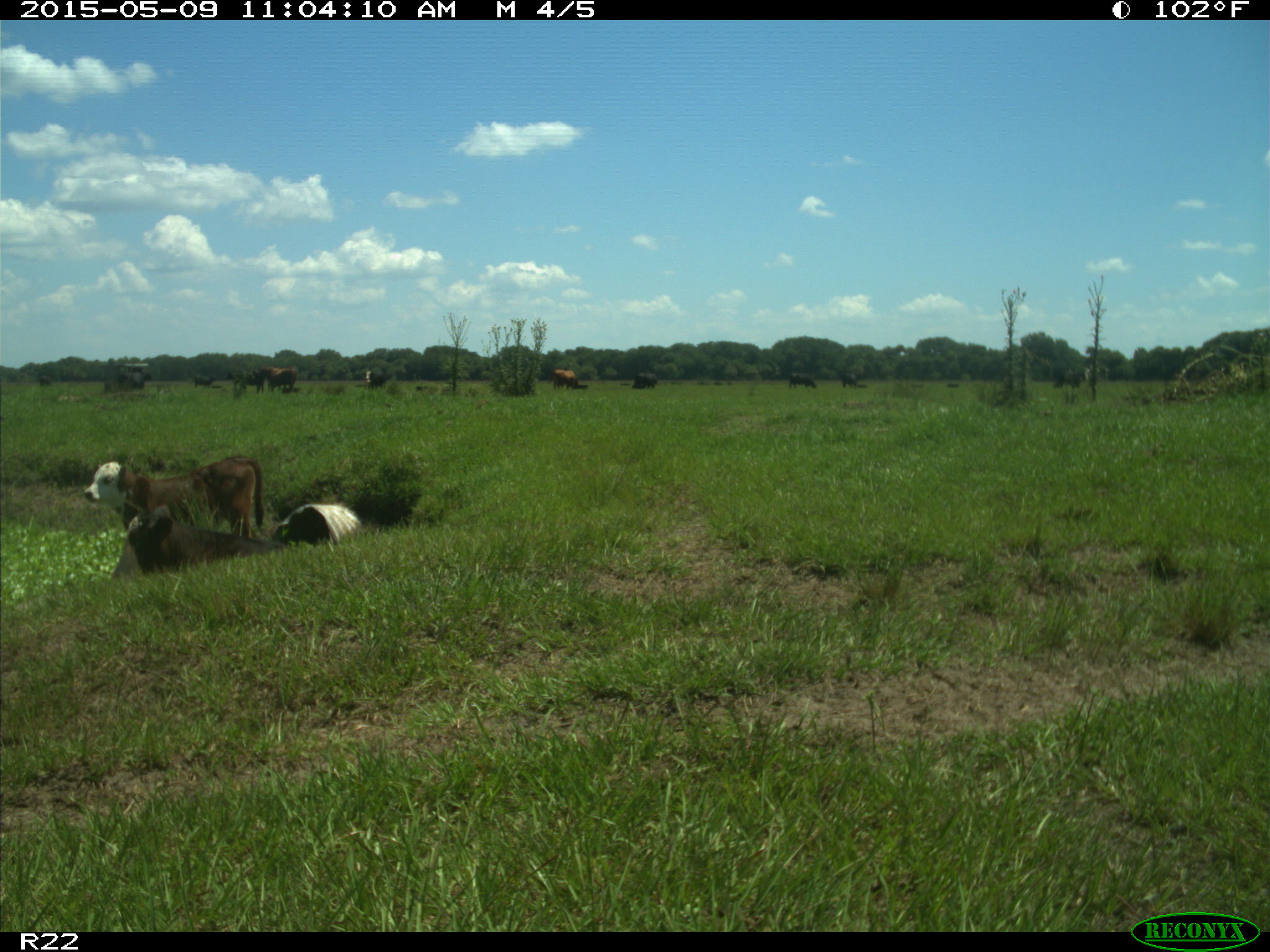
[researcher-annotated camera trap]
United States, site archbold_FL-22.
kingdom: Animalia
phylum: Chordata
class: Mammalia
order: Artiodactyla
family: Bovidae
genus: Bos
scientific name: Bos taurus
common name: domestic cow